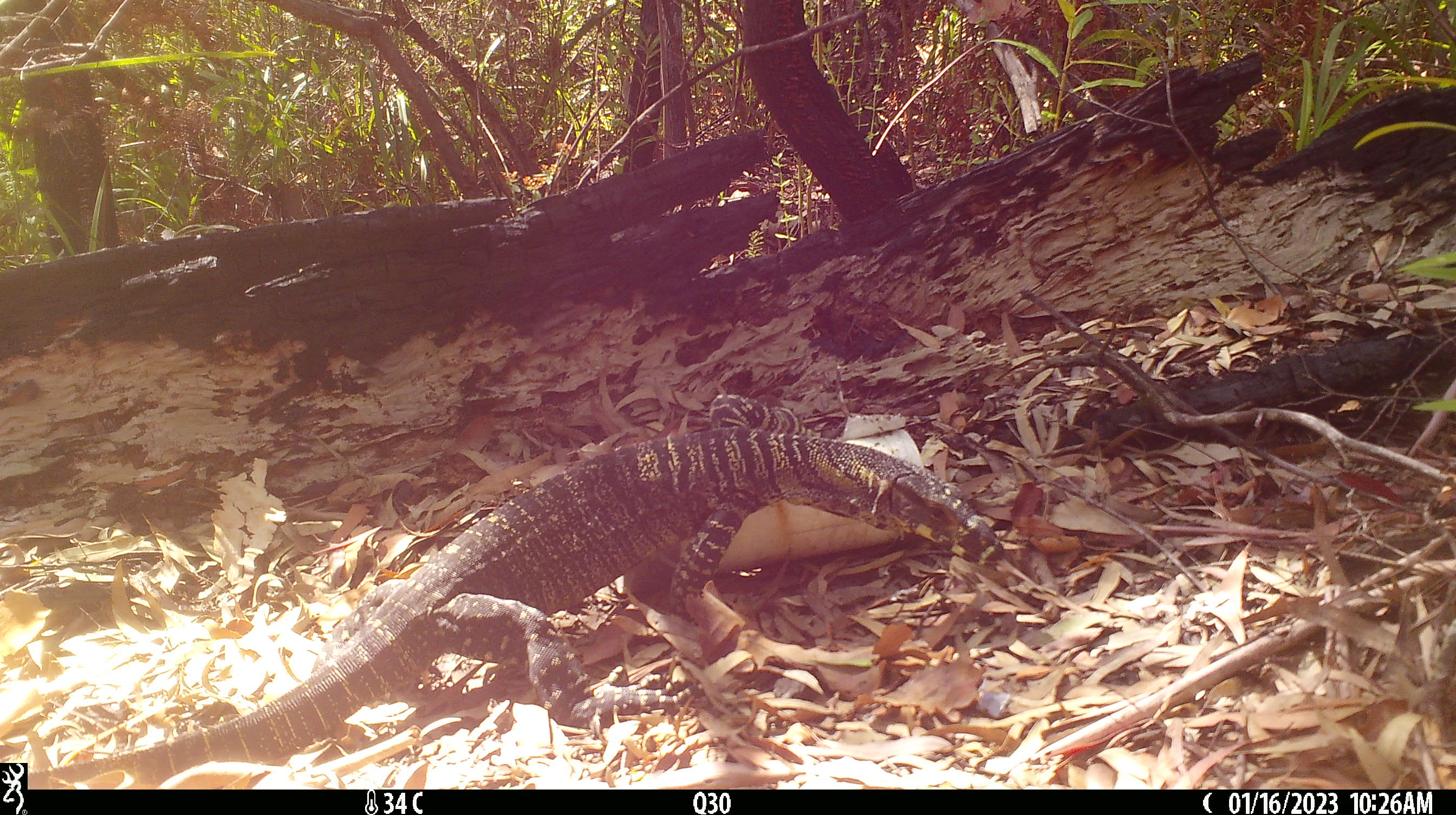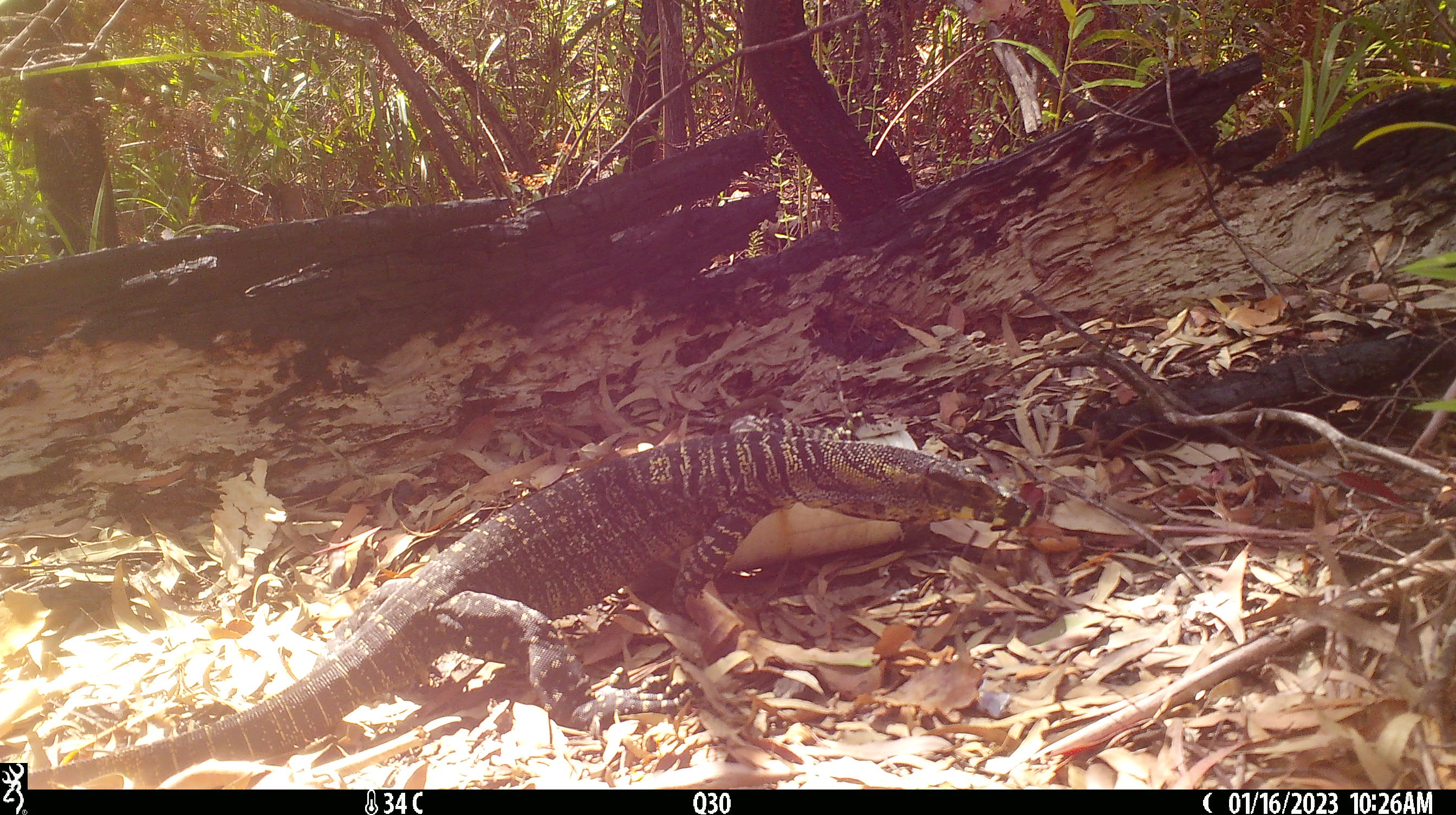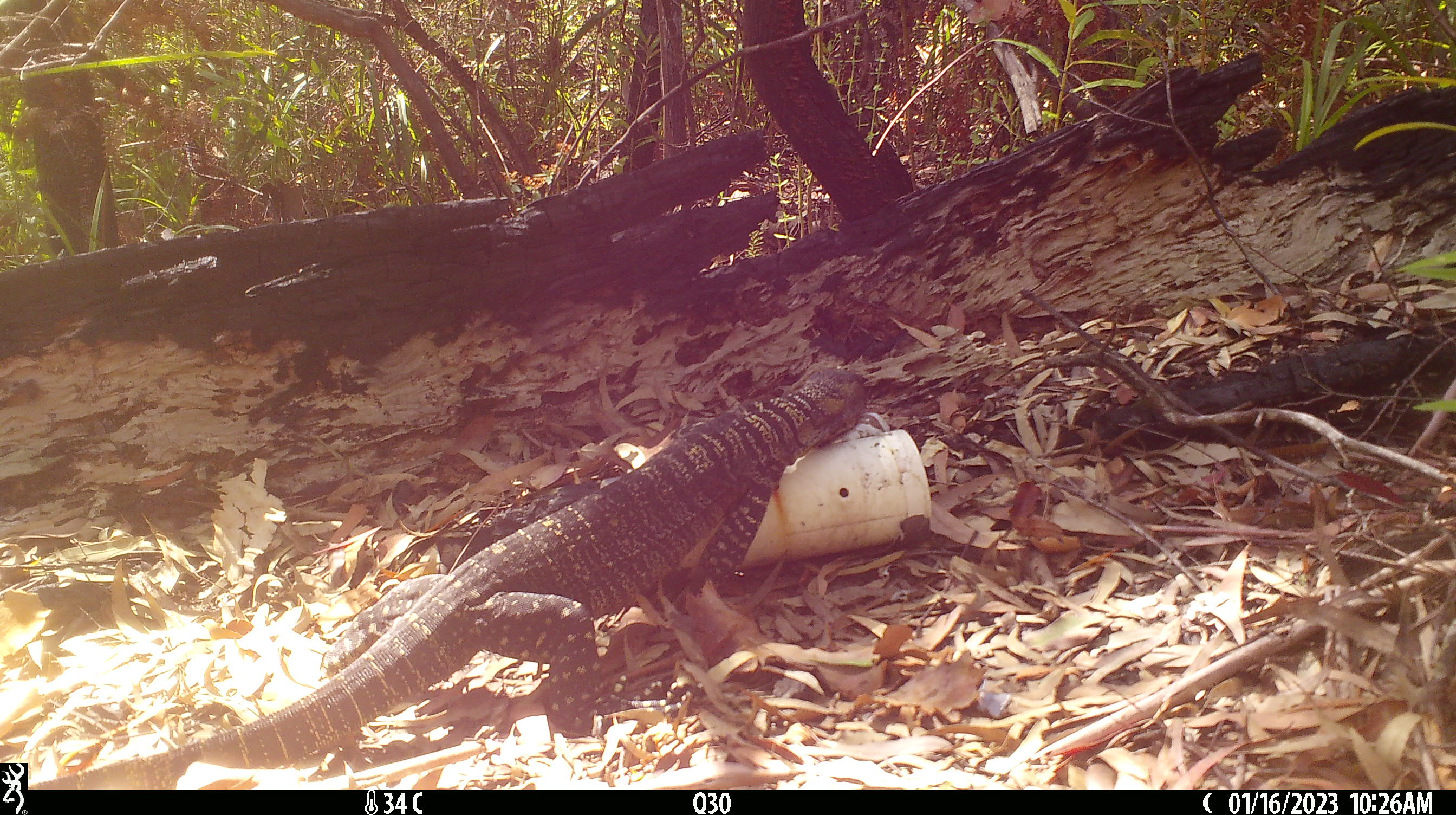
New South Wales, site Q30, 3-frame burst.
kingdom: Animalia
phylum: Chordata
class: Reptilia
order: Squamata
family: Varanidae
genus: Varanus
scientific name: Varanus varius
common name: lace monitor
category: goanna